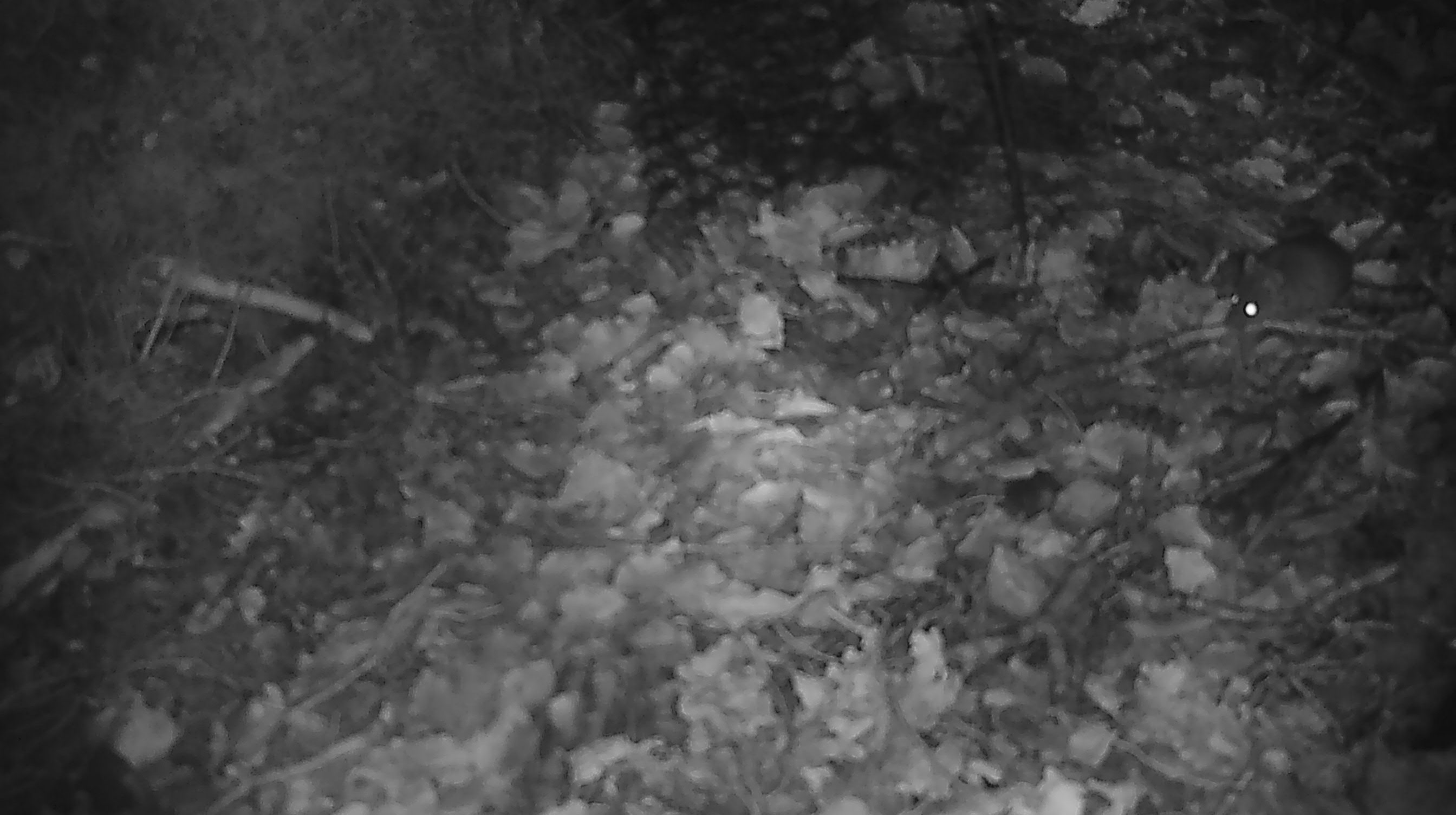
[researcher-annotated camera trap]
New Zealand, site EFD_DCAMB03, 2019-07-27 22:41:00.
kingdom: Animalia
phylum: Chordata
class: Mammalia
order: Rodentia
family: Muridae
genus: Mus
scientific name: Mus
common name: mouse